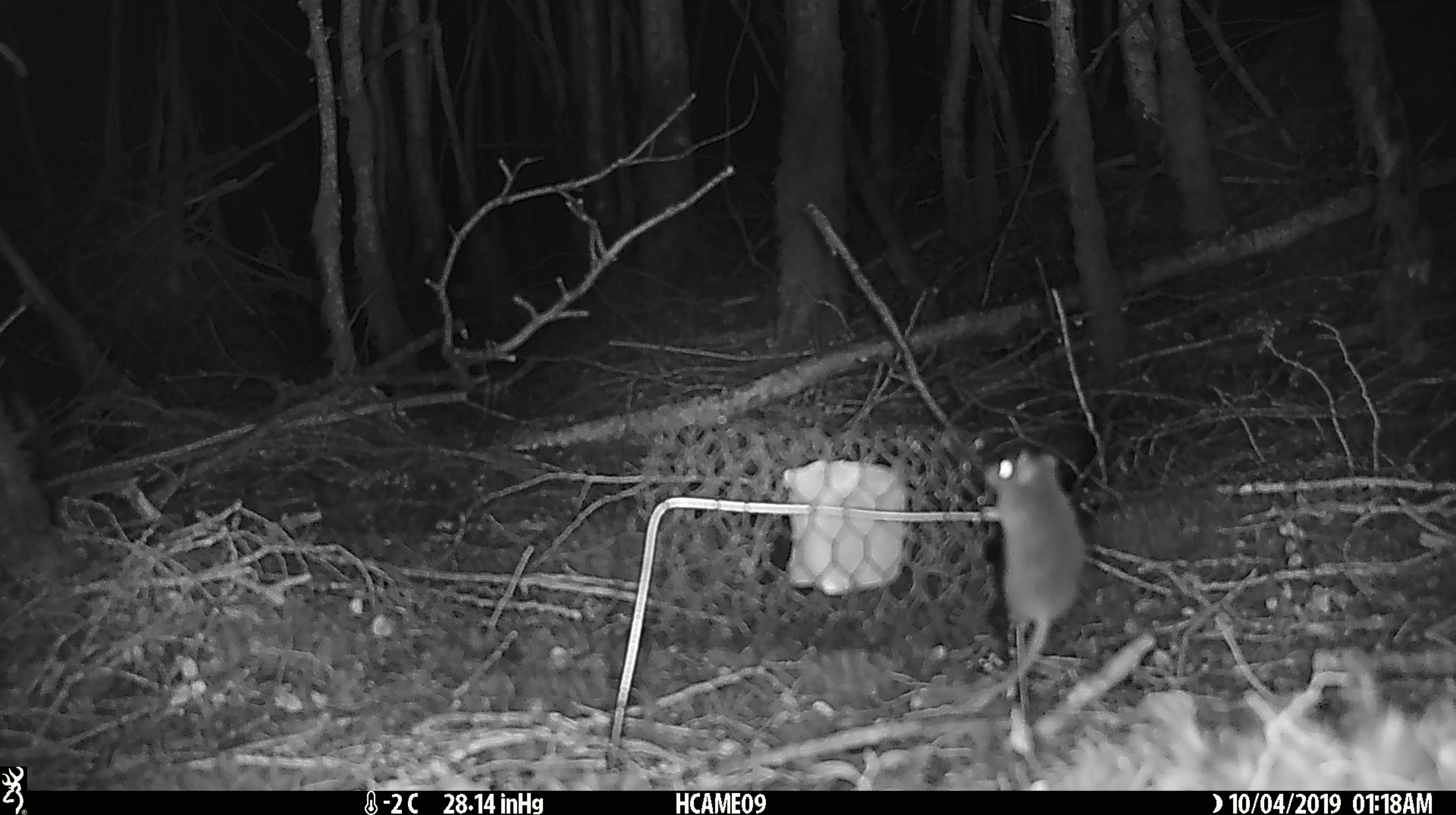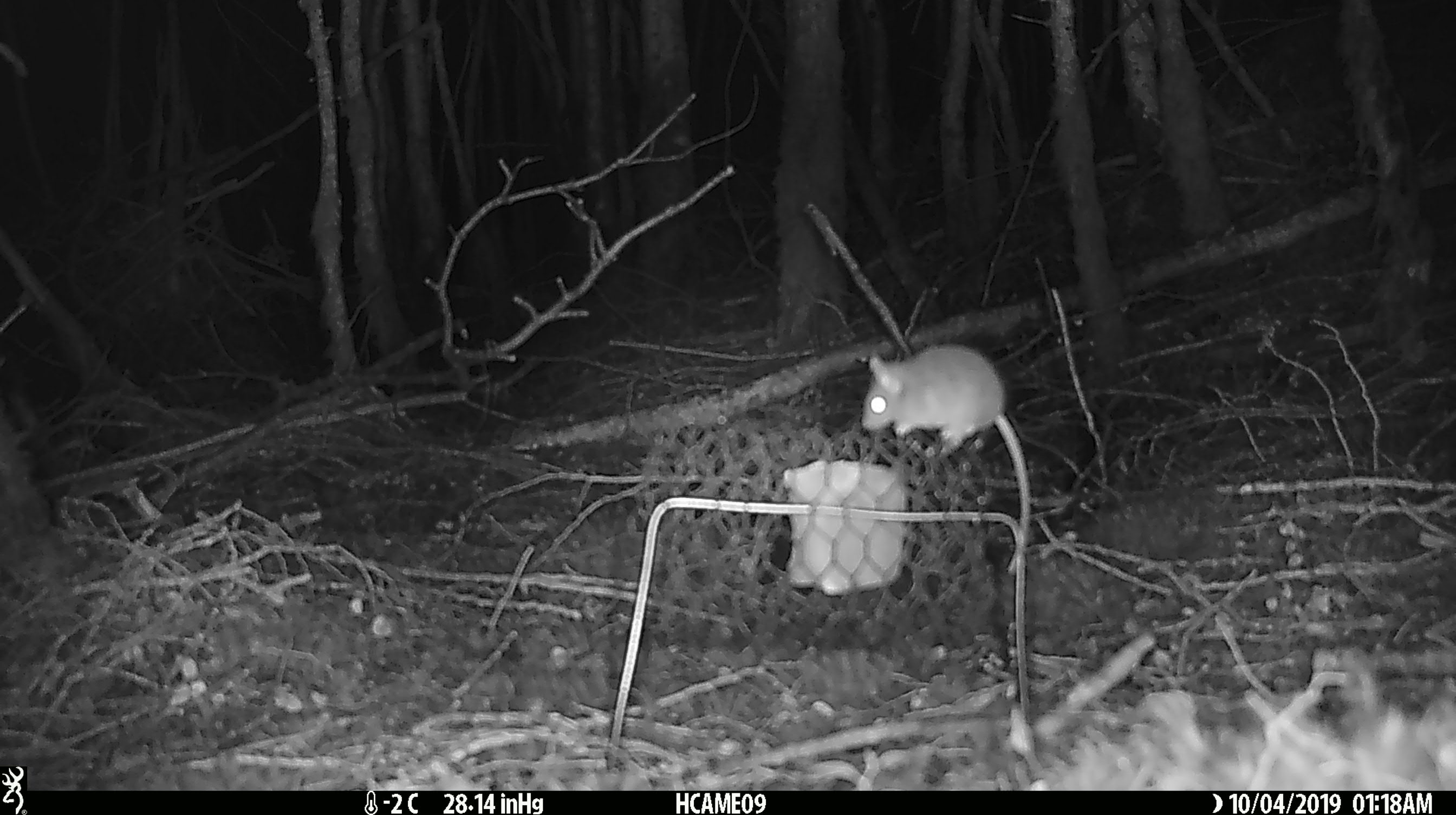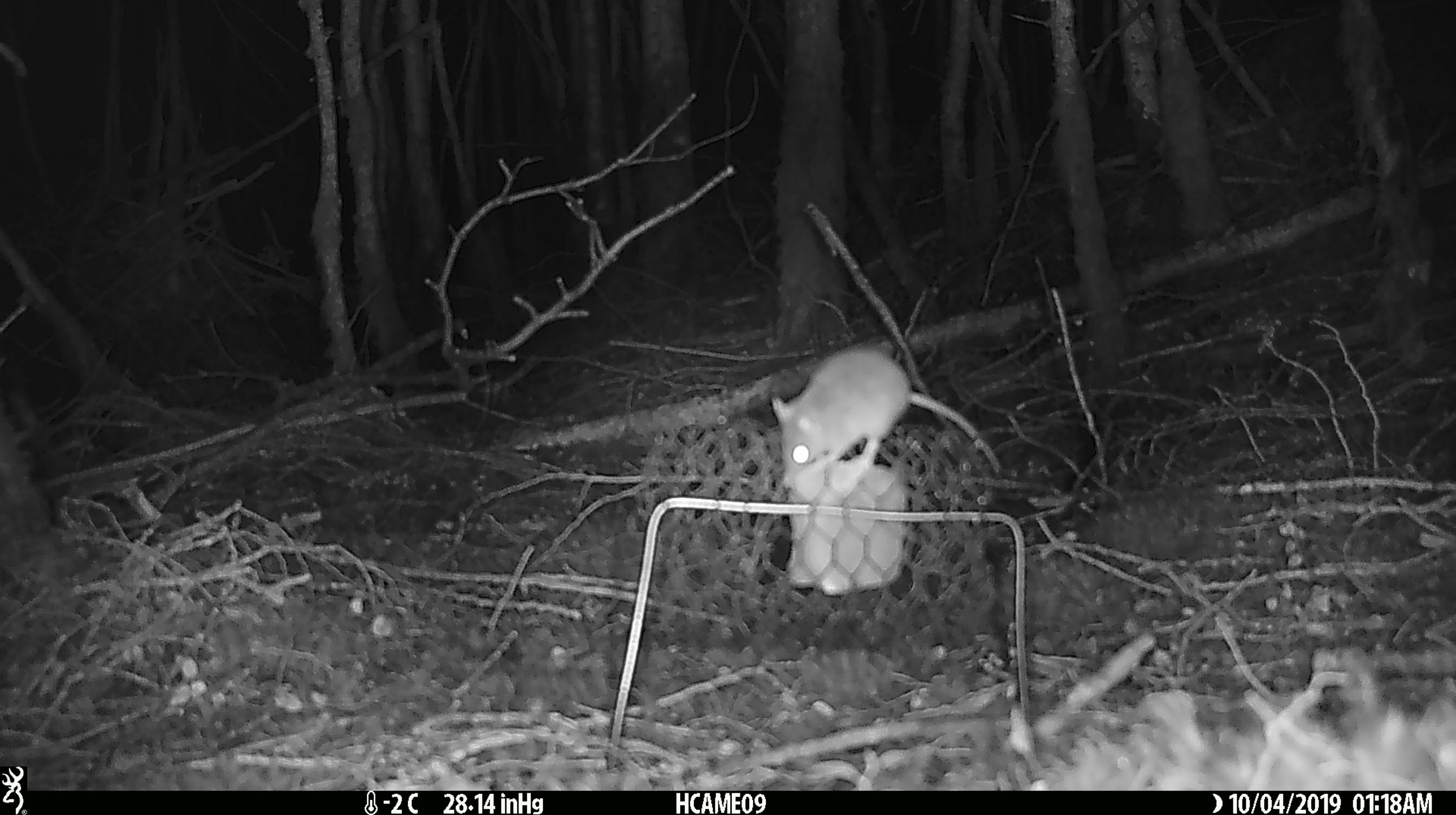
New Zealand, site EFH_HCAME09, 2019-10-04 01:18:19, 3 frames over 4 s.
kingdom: Animalia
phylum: Chordata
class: Mammalia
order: Rodentia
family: Muridae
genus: Mus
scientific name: Mus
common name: mouse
Mouse (Mus).